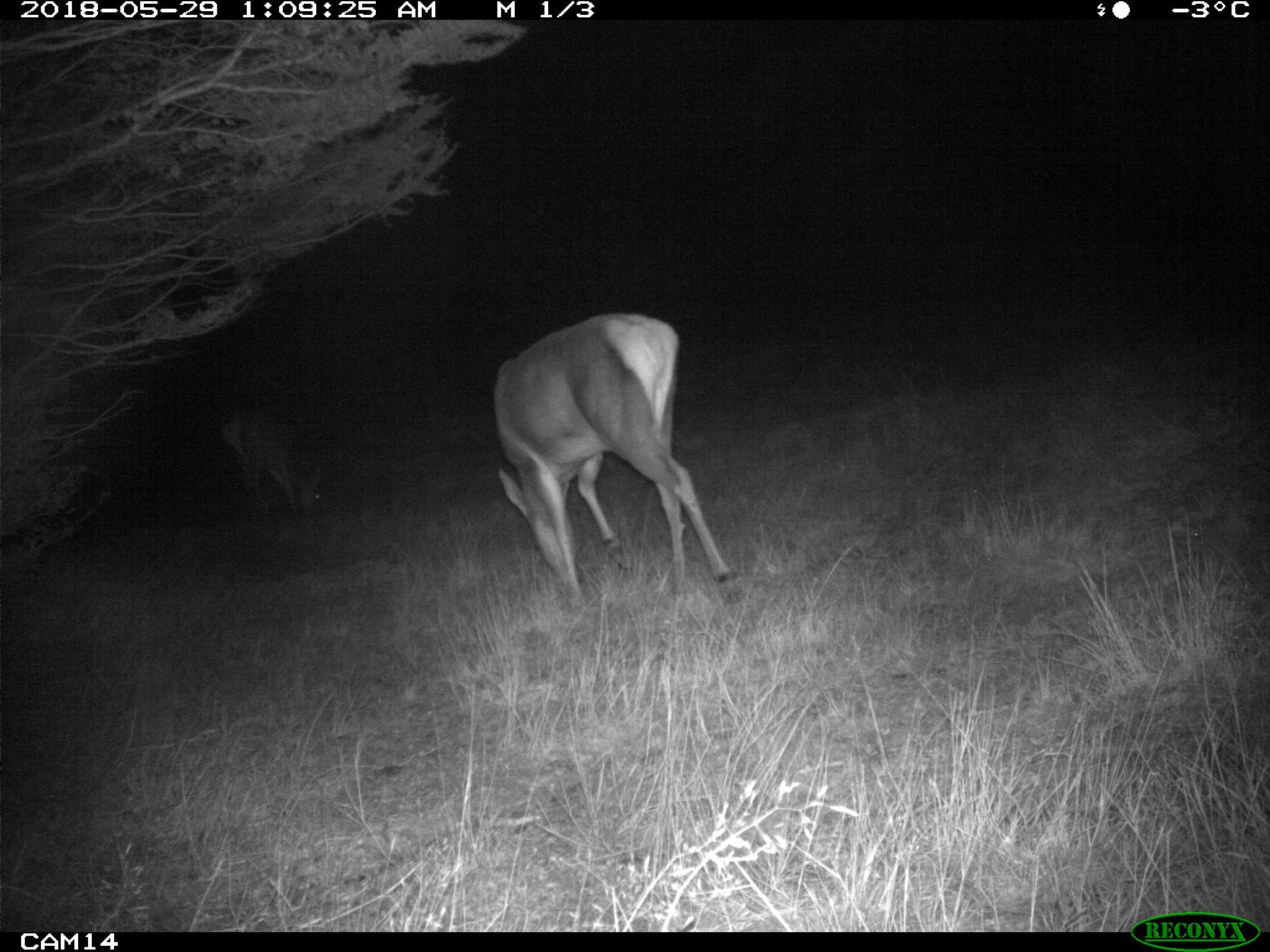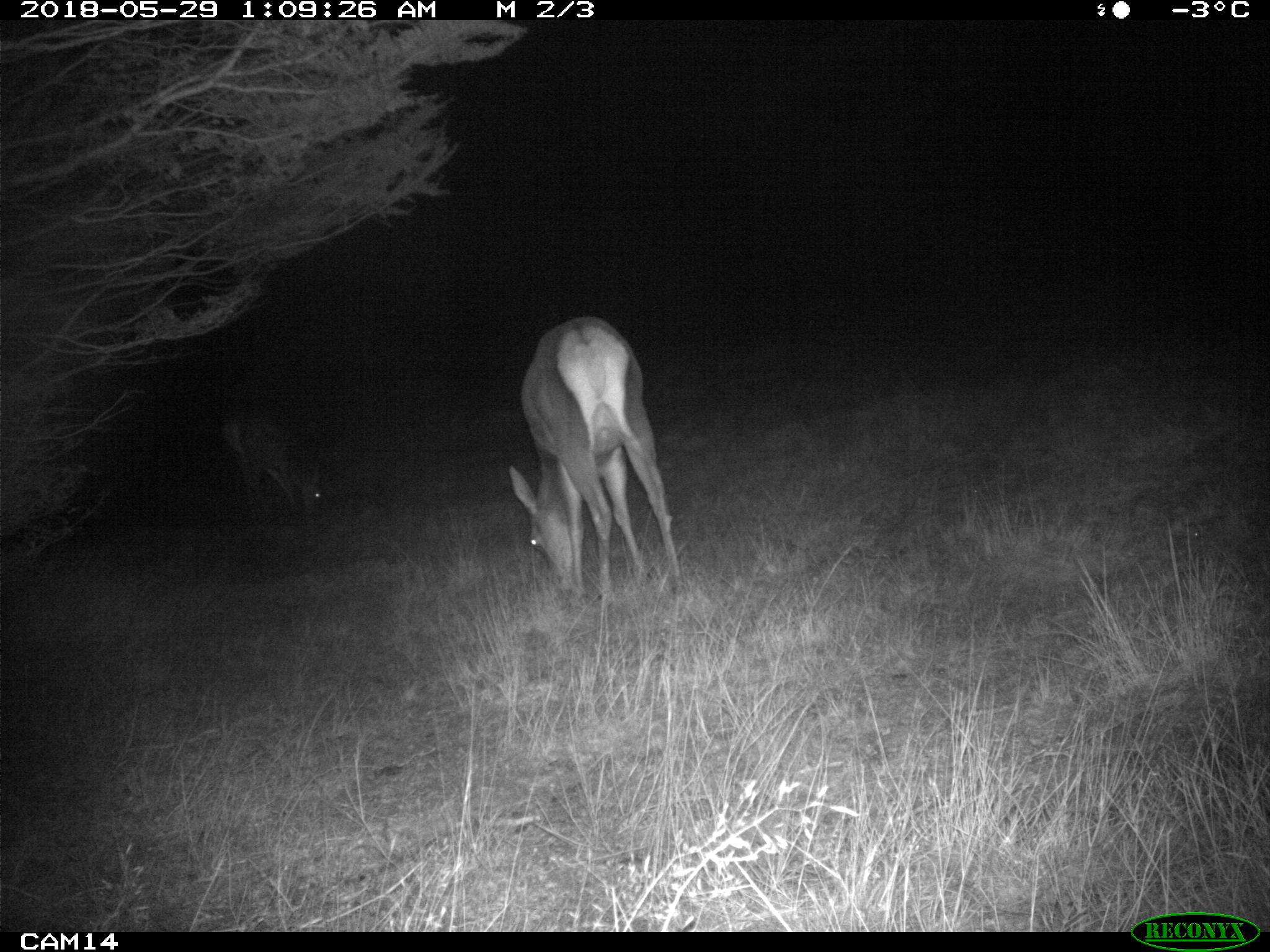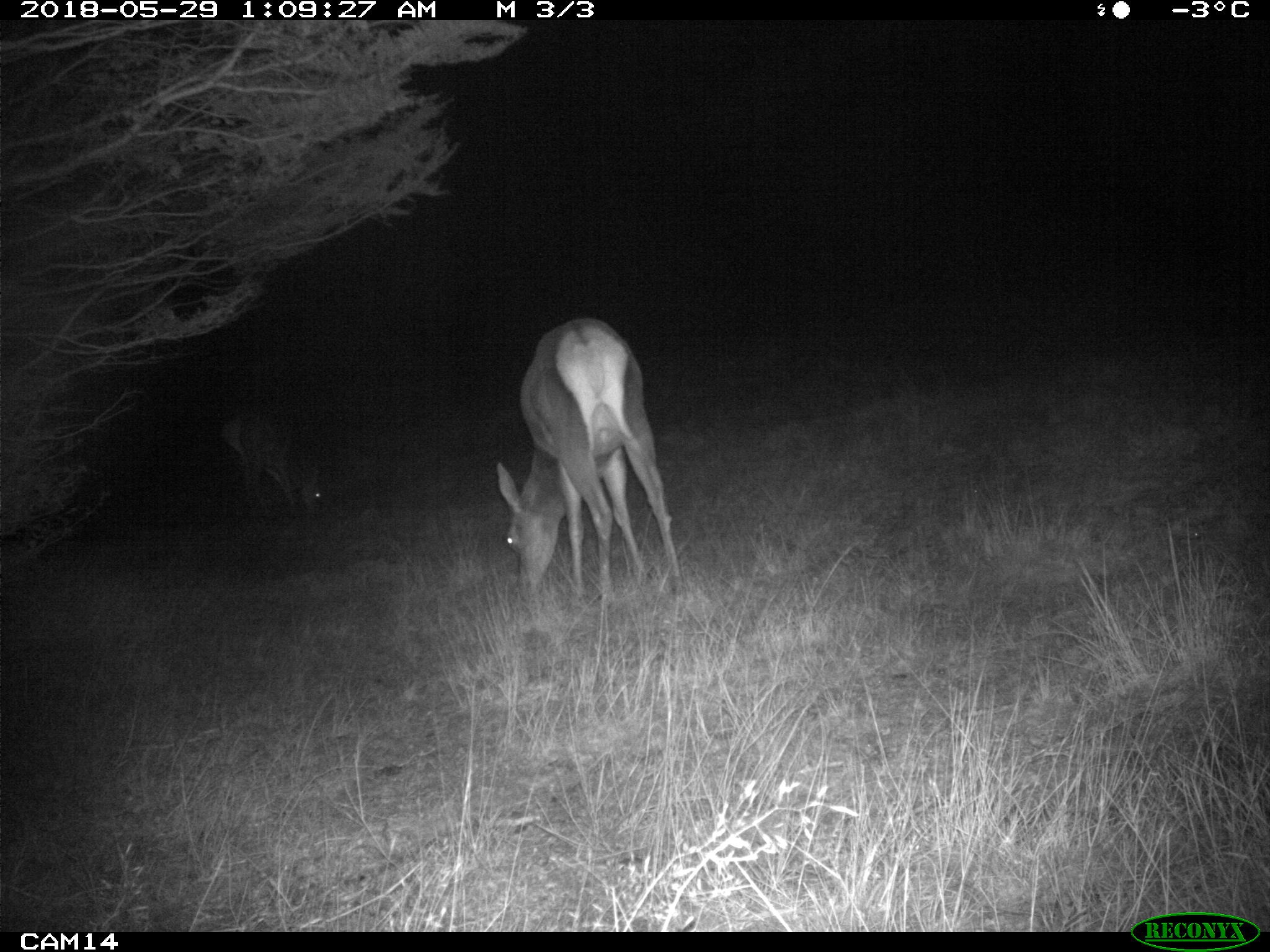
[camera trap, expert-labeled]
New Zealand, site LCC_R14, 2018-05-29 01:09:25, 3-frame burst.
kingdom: Animalia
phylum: Chordata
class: Mammalia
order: Artiodactyla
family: Cervidae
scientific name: Cervidae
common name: deer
Deer (Cervidae).